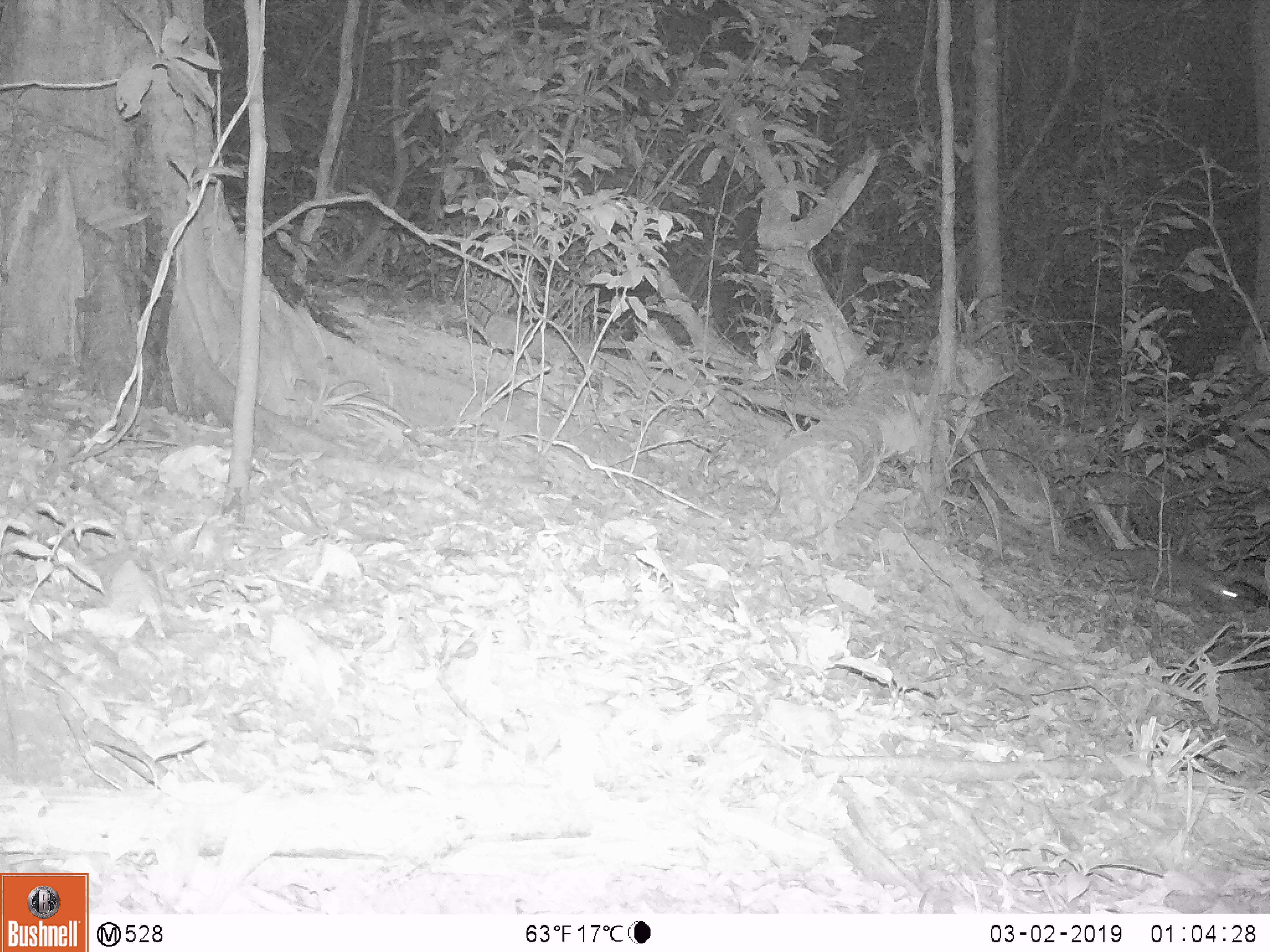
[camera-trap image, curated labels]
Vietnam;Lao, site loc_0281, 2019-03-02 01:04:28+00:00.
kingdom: Animalia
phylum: Chordata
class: Mammalia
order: Carnivora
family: Mustelidae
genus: Melogale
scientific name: Melogale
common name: ferret badger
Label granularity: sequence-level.